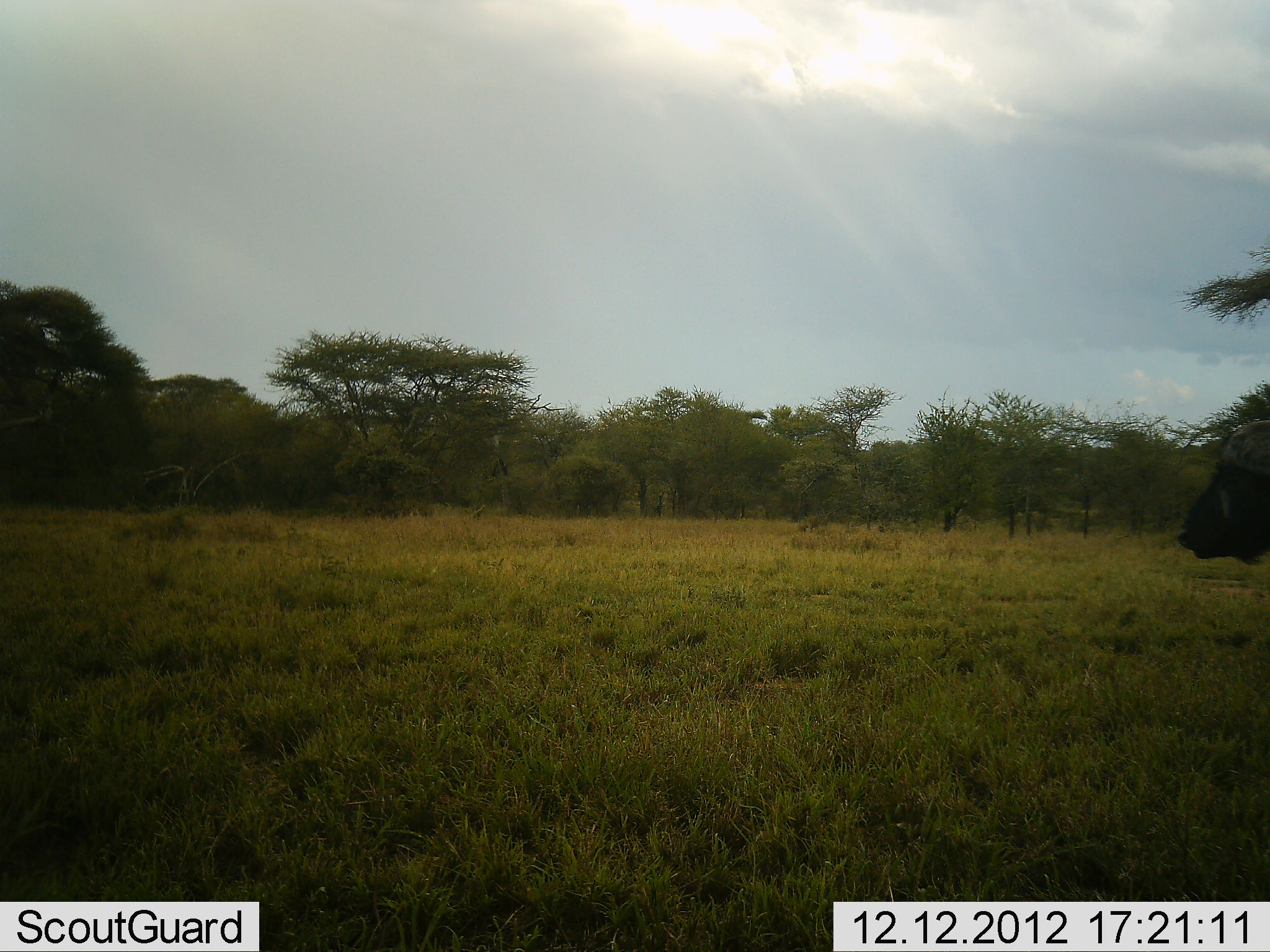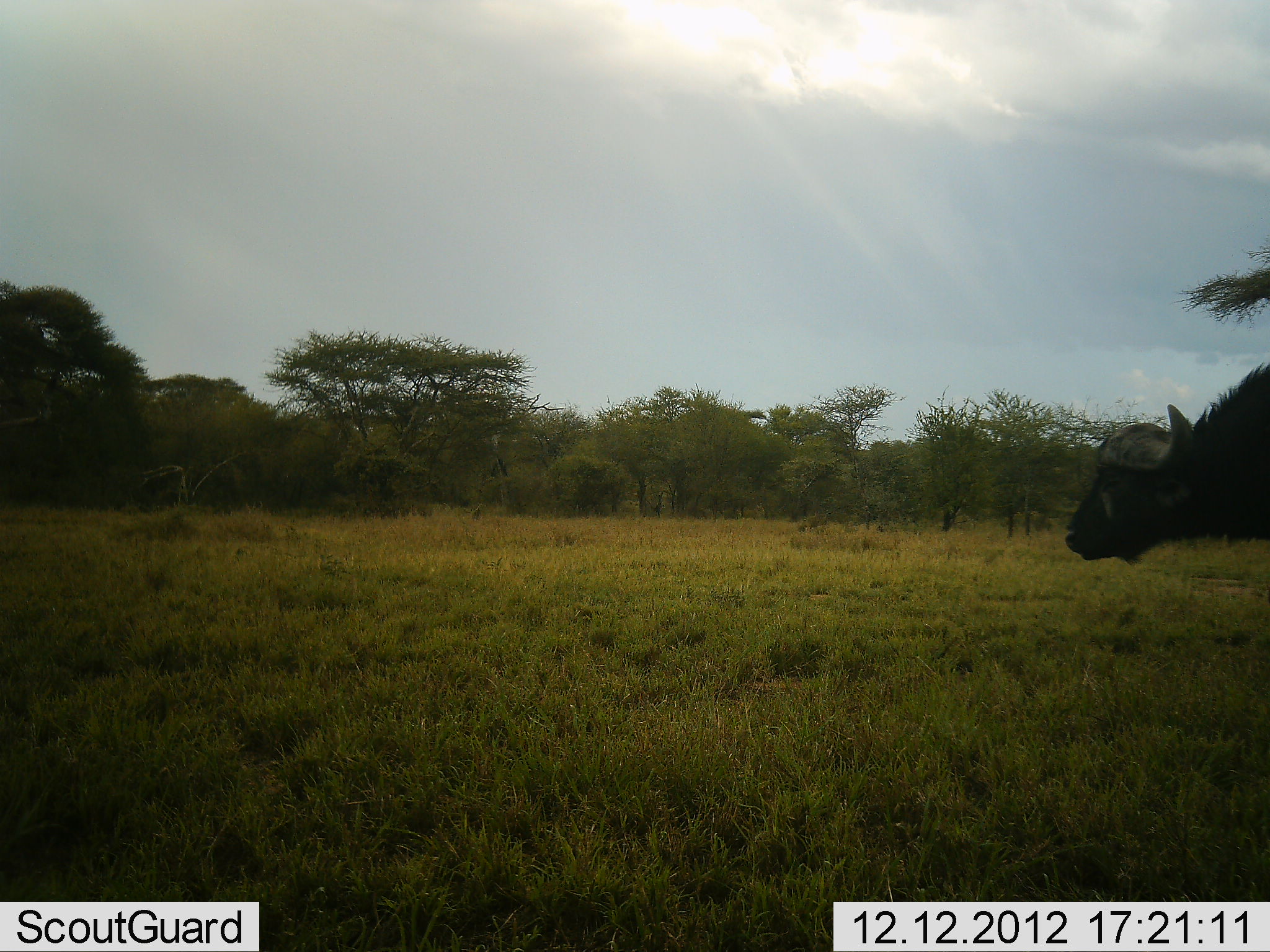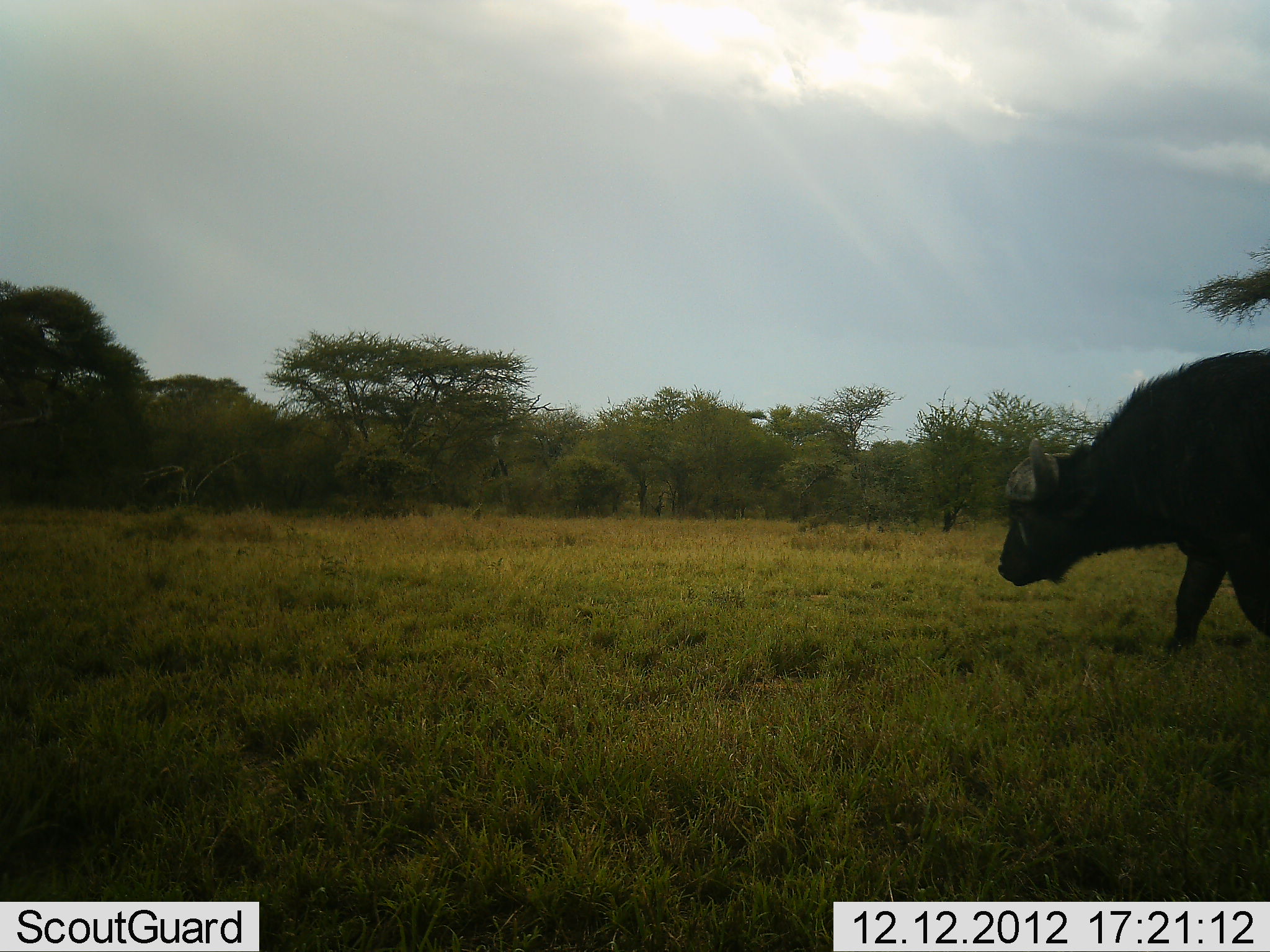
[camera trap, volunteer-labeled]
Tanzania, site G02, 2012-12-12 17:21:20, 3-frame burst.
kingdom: Animalia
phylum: Chordata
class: Mammalia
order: Artiodactyla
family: Bovidae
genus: Syncerus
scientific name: Syncerus caffer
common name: cape buffalo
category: buffalo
Buffalo (cape buffalo) (Syncerus caffer), count 1. Behavior (volunteer vote fractions): standing 7%, resting 0%, moving 96%, interacting 0%. Young present (vote fraction): 0%. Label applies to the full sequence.